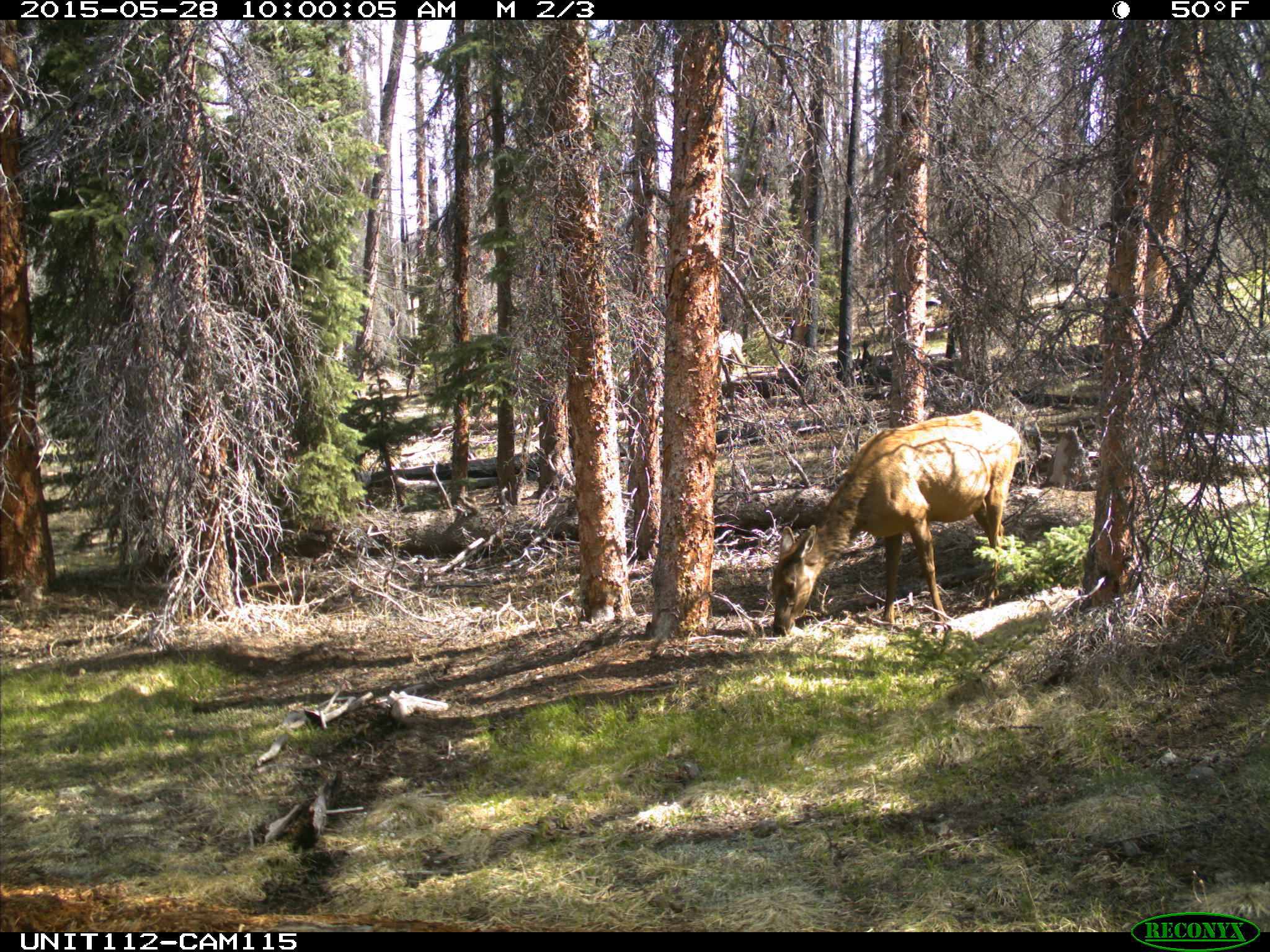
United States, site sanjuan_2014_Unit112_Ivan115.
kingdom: Animalia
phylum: Chordata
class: Mammalia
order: Artiodactyla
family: Cervidae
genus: Cervus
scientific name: Cervus elaphus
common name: red deer